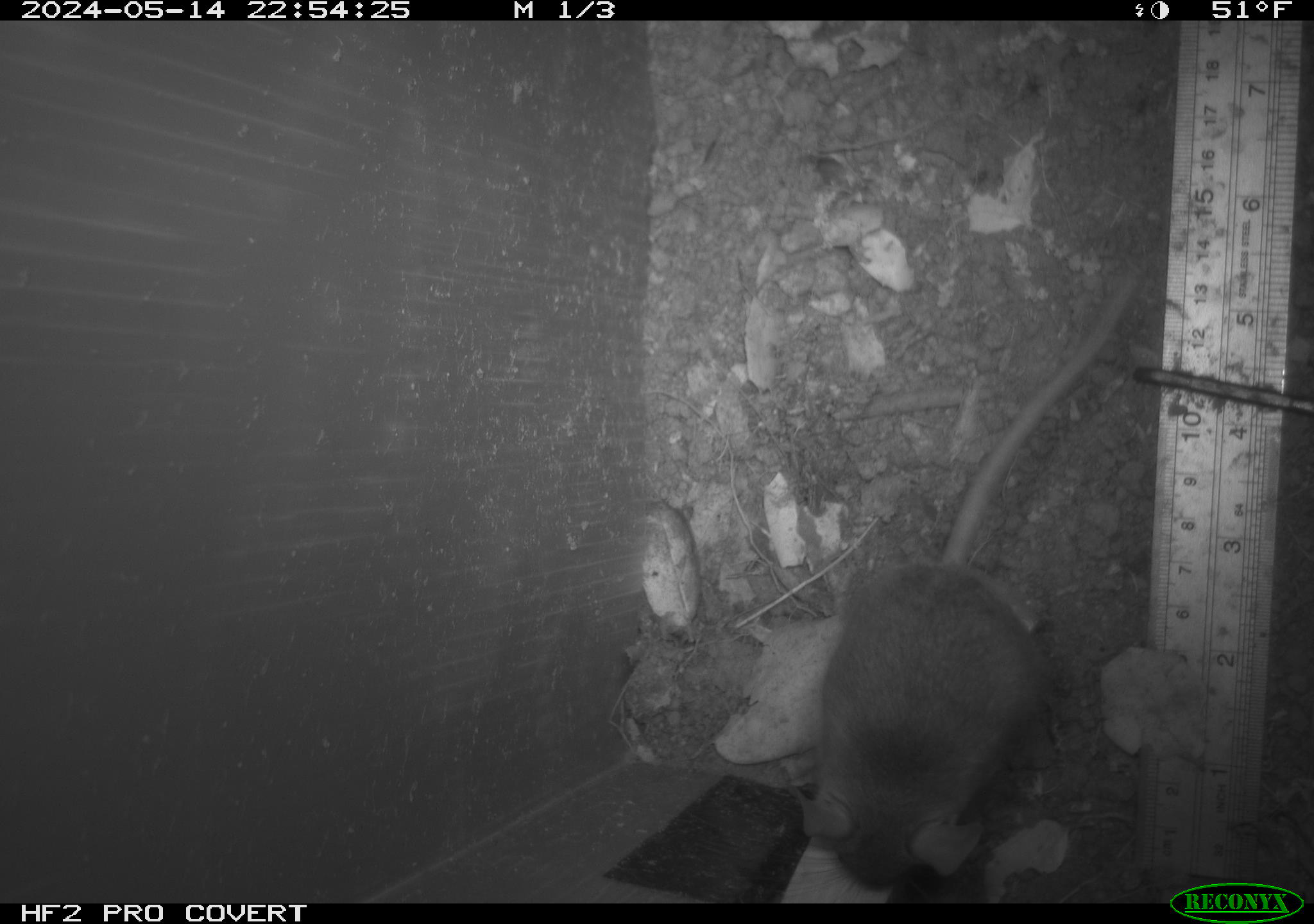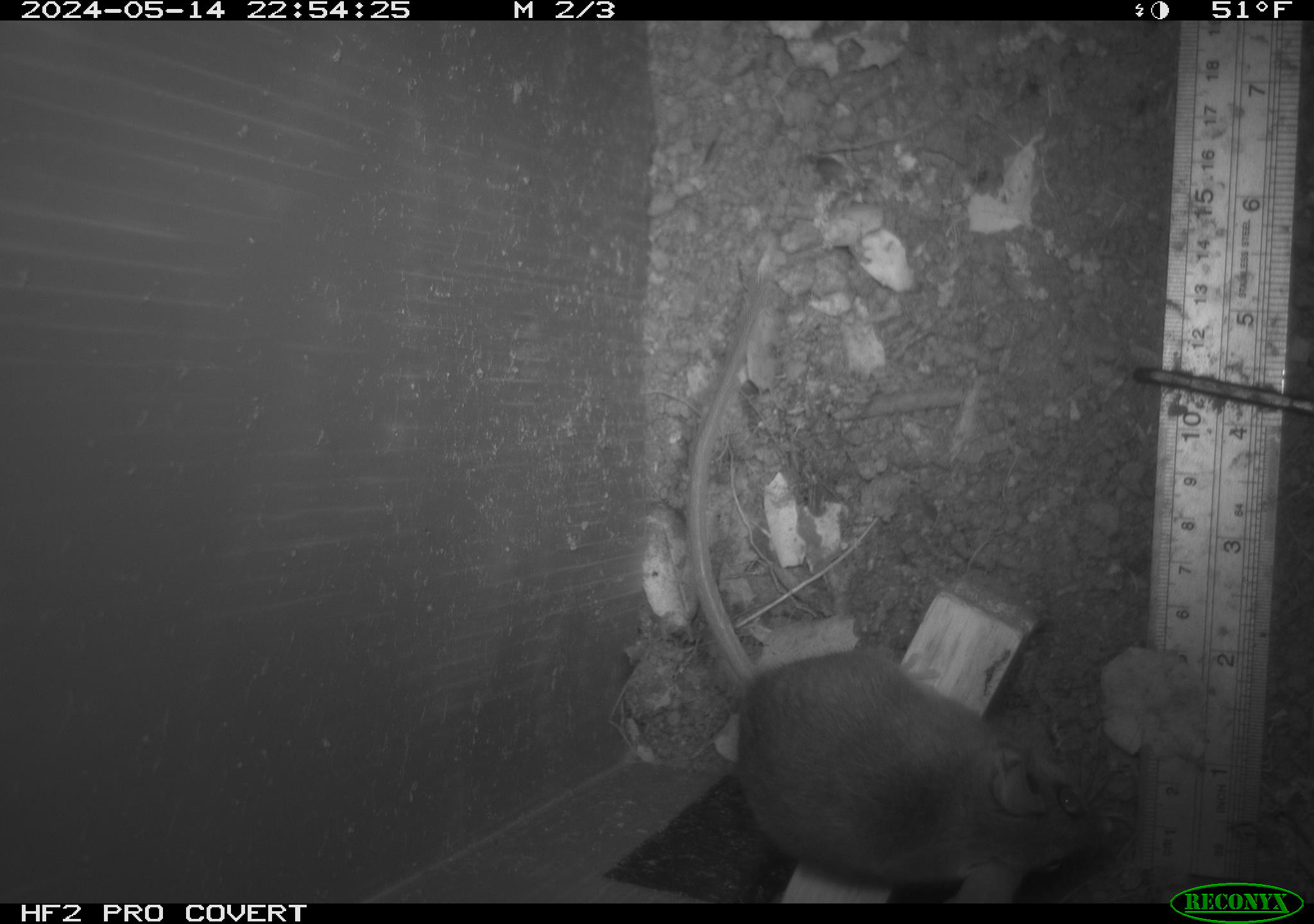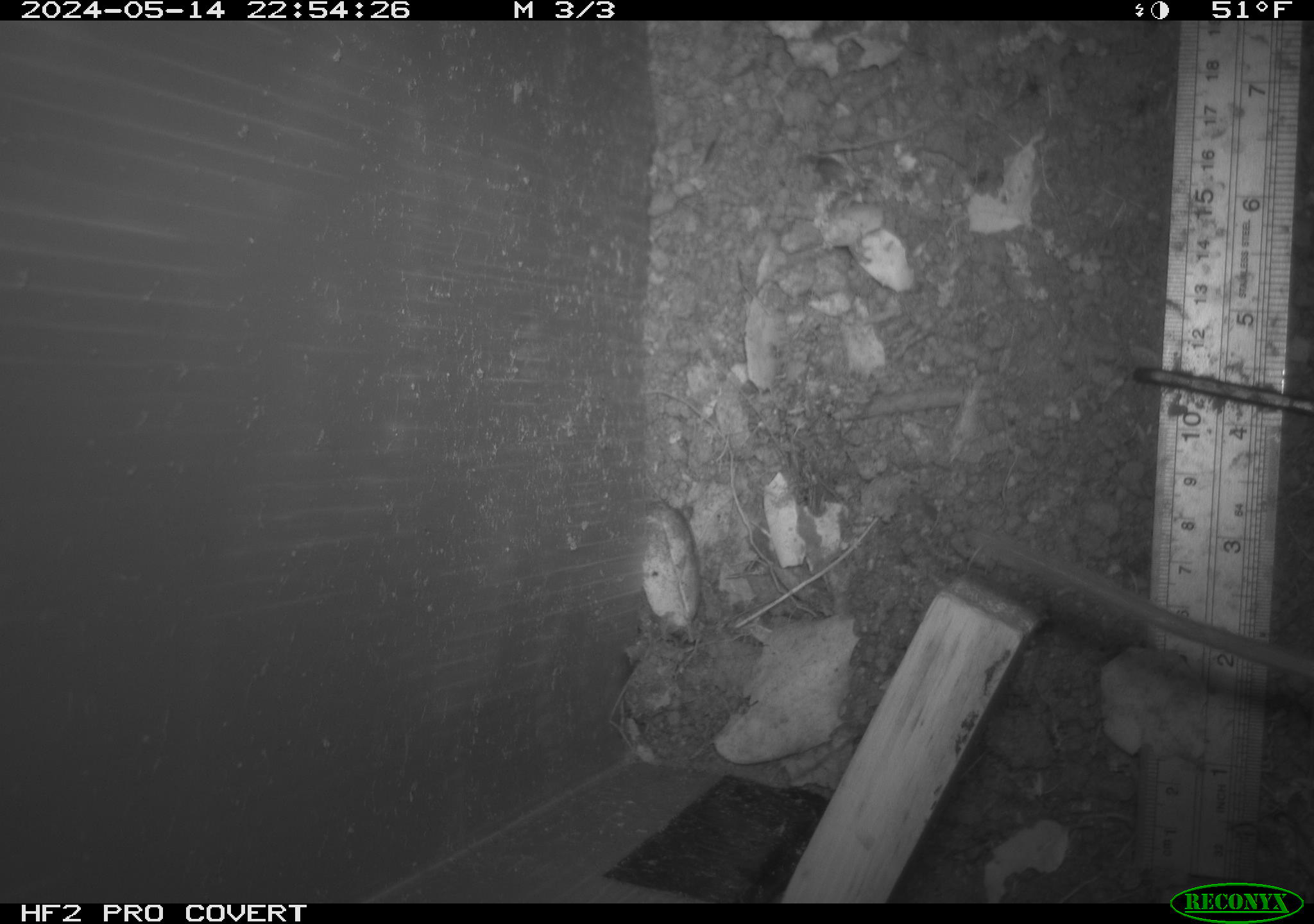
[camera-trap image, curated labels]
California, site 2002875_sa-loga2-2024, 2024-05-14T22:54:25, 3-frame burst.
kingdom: Animalia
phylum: Chordata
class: Mammalia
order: Rodentia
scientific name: Rodentia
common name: rodent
Rodent (Rodentia).